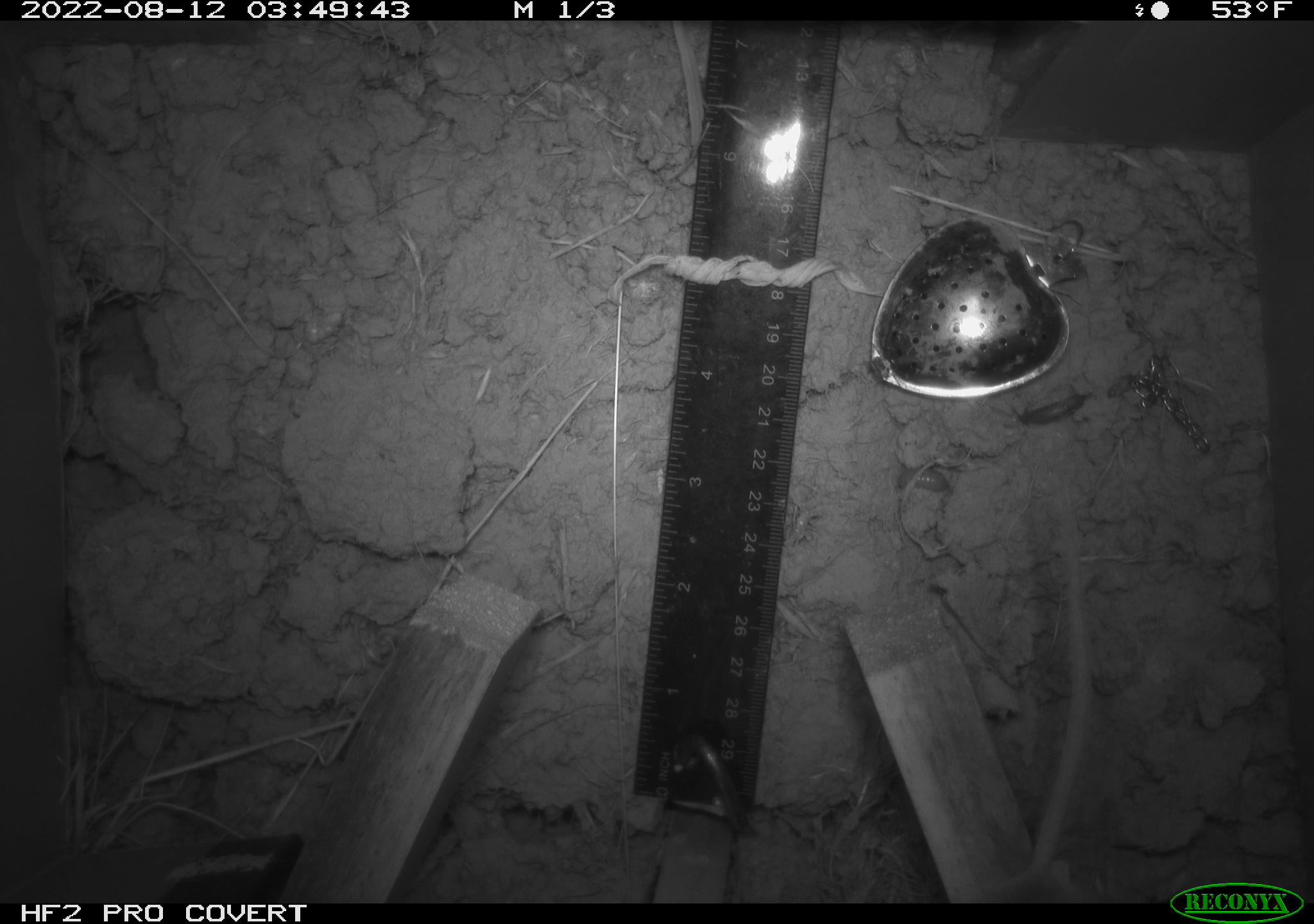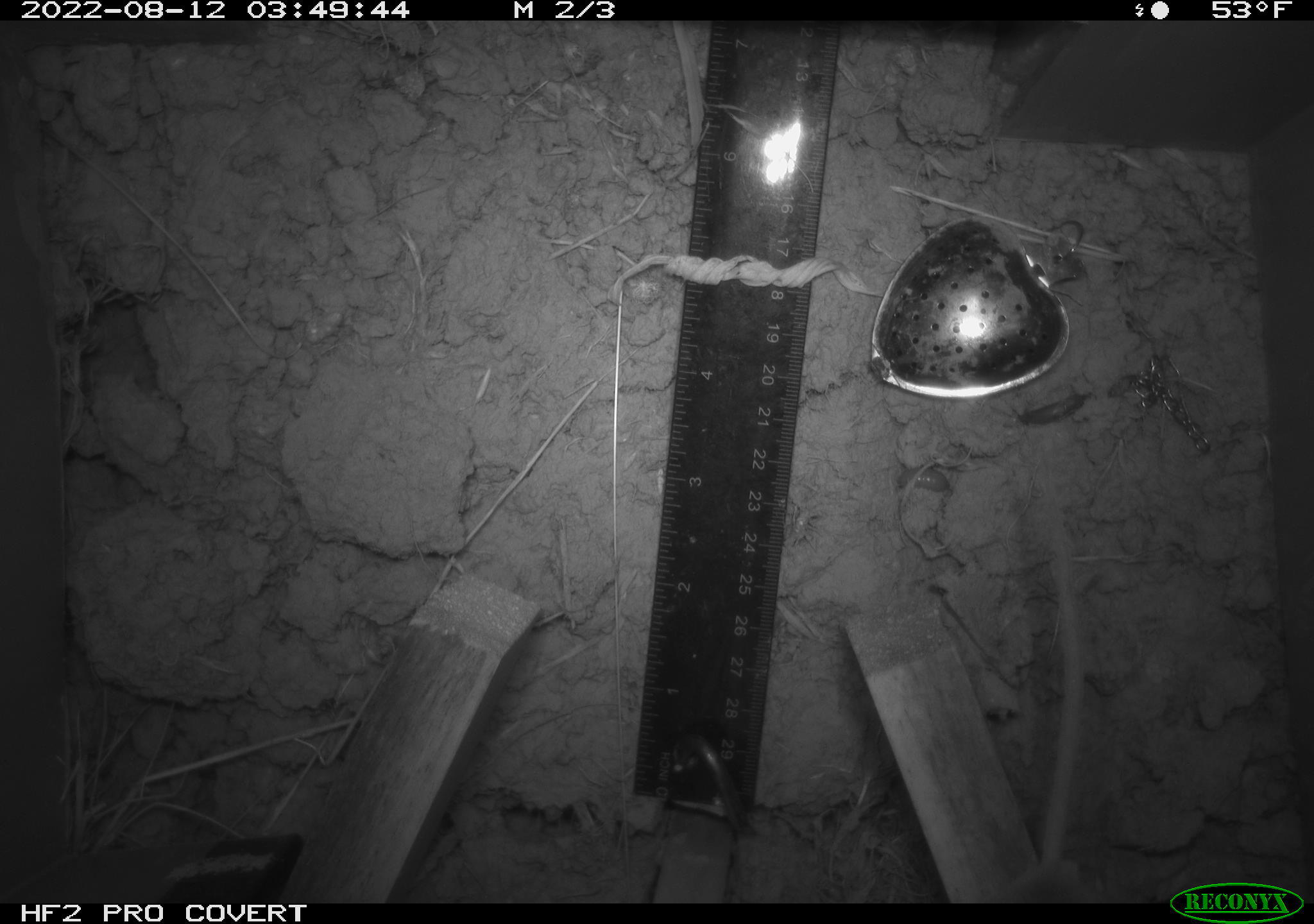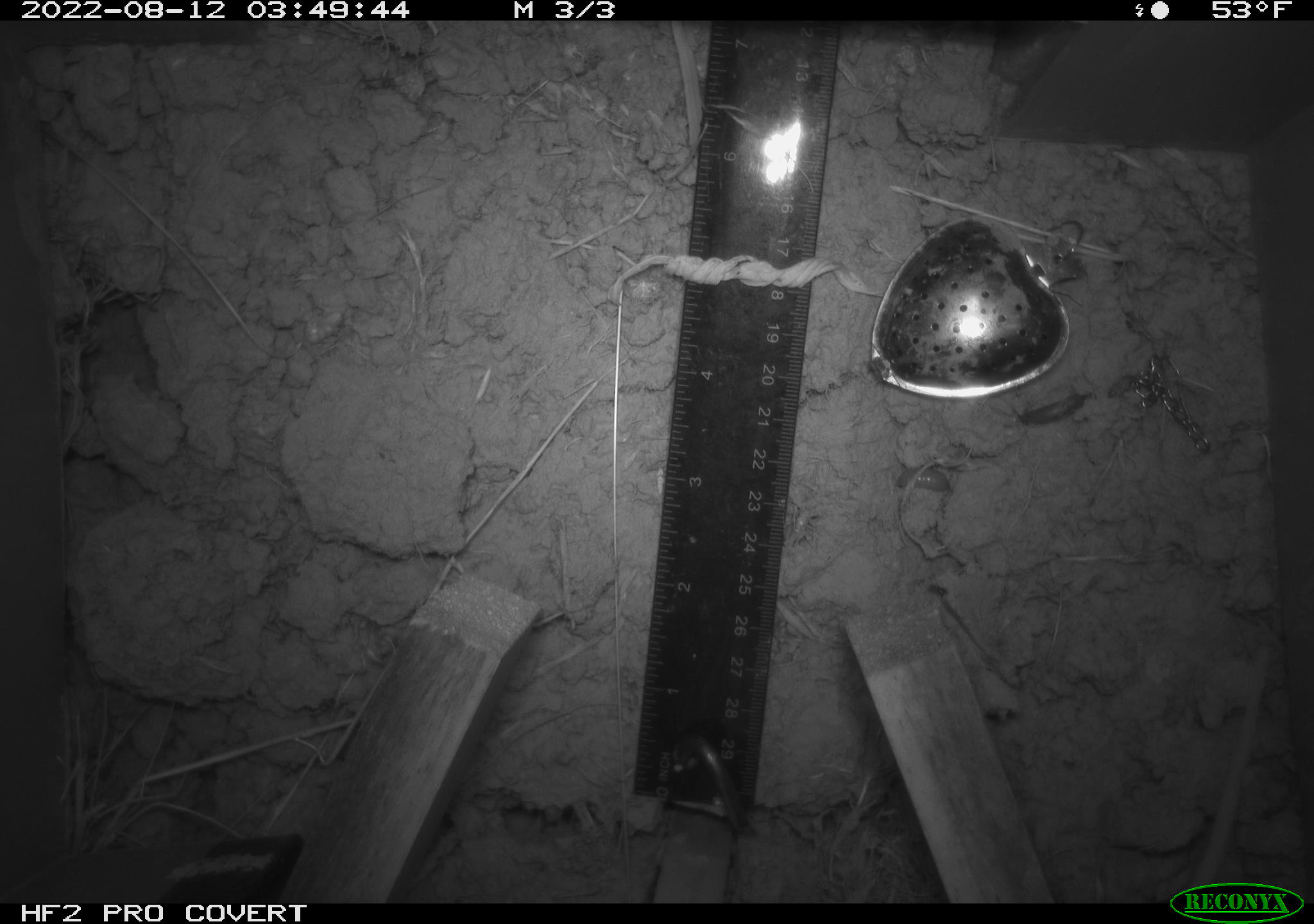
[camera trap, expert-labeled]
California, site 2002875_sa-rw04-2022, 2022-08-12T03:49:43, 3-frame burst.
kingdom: Animalia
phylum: Chordata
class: Mammalia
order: Rodentia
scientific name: Rodentia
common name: mouse species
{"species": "mouse species (Rodentia)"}